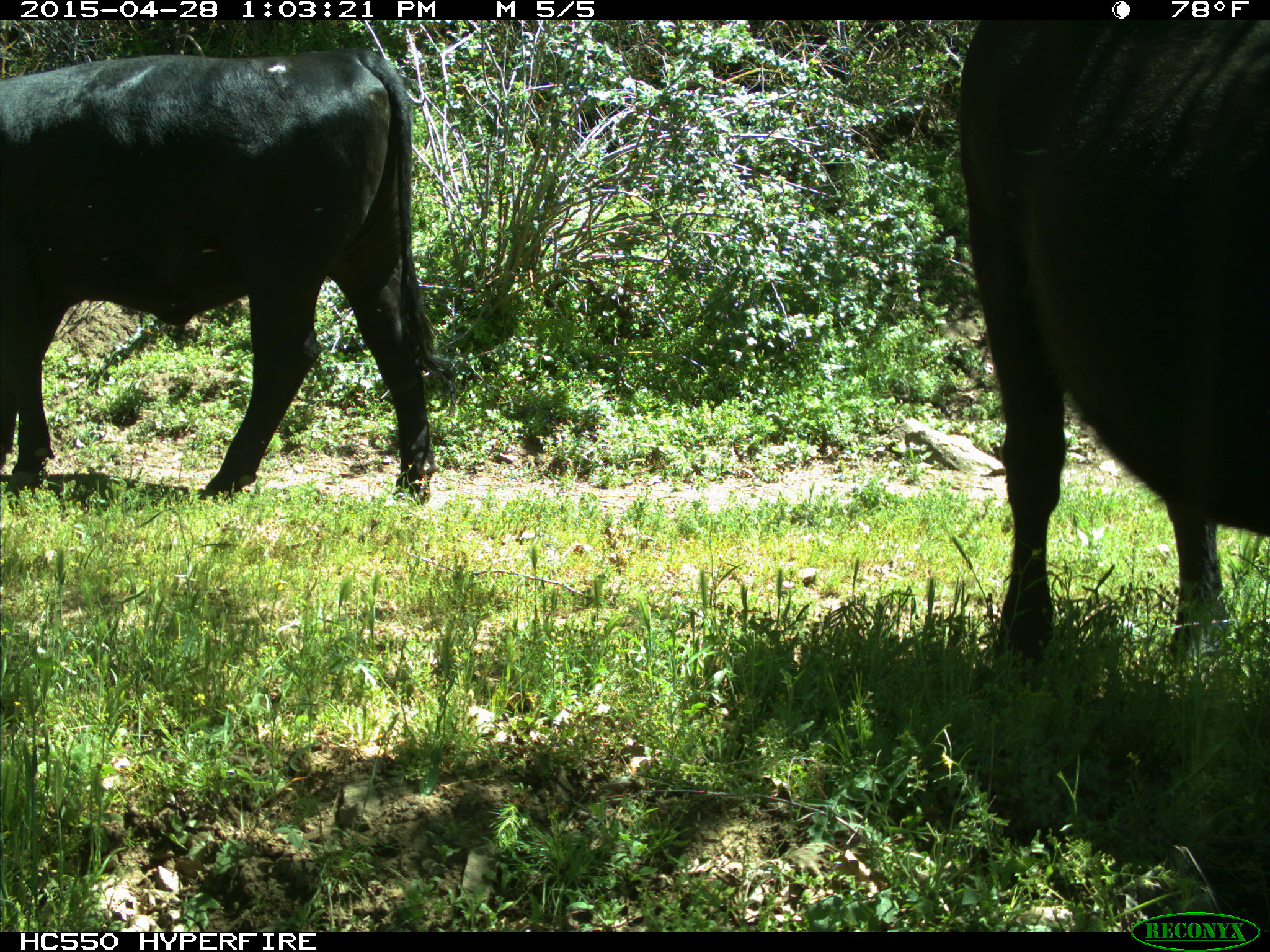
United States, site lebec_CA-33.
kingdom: Animalia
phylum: Chordata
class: Mammalia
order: Artiodactyla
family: Bovidae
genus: Bos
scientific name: Bos taurus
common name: domestic cow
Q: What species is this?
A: Bos taurus (domestic cow).